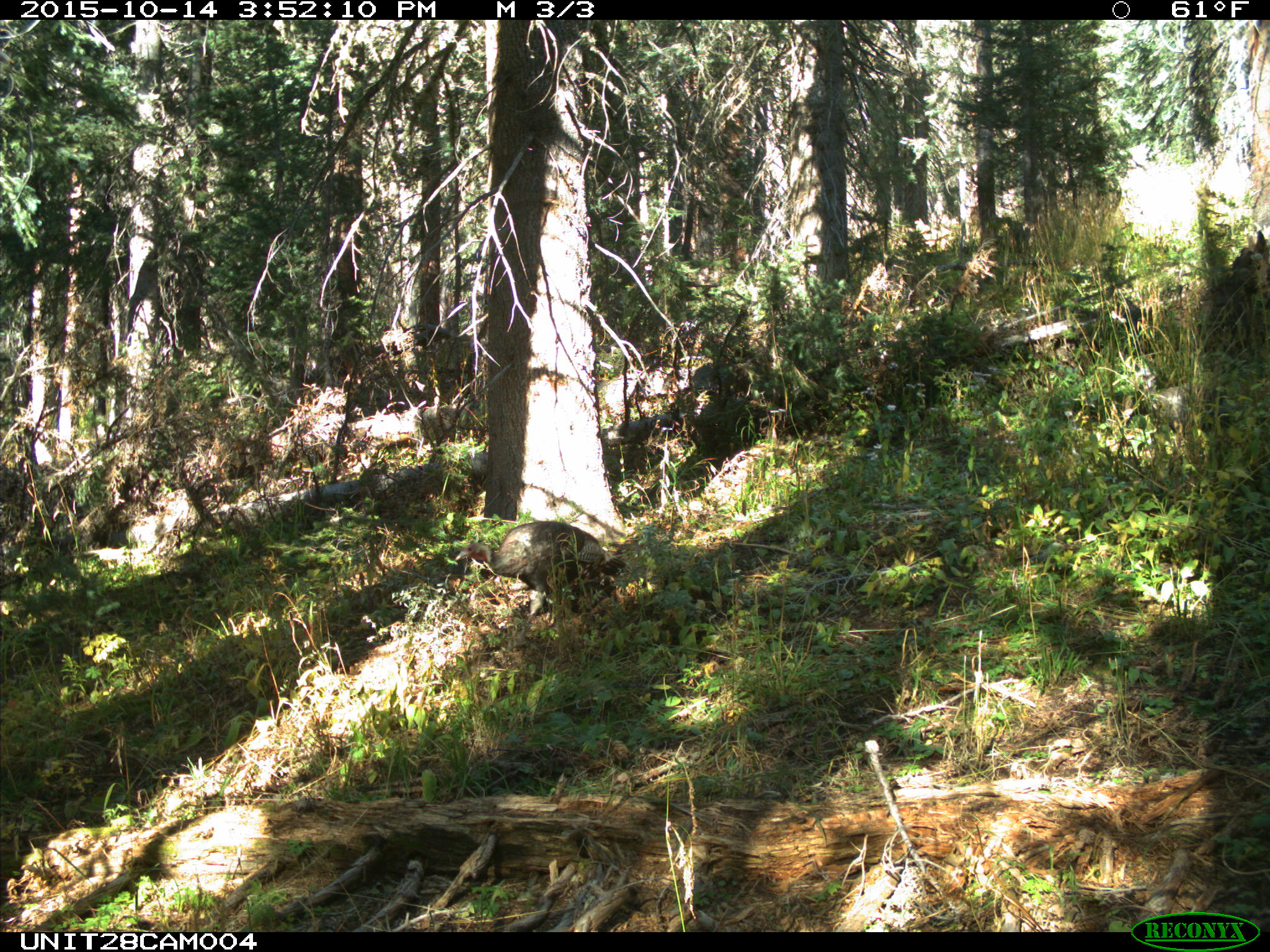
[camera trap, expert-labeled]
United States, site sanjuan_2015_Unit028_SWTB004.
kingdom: Animalia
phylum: Chordata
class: Aves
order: Galliformes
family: Phasianidae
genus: Meleagris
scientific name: Meleagris gallopavo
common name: wild turkey